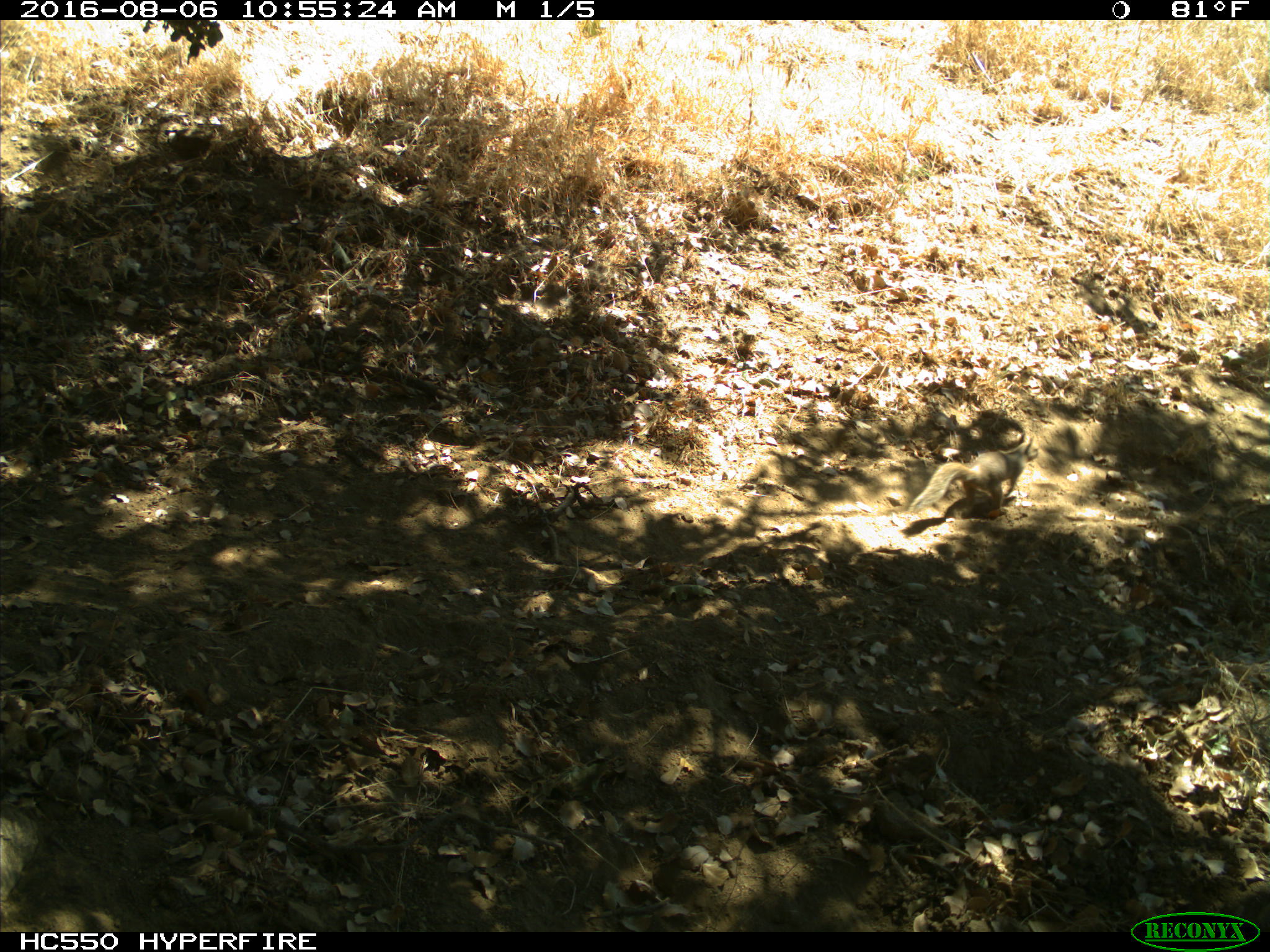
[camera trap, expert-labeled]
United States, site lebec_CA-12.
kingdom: Animalia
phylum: Chordata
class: Mammalia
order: Rodentia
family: Sciuridae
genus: Otospermophilus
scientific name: Otospermophilus beecheyi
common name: california ground squirrel